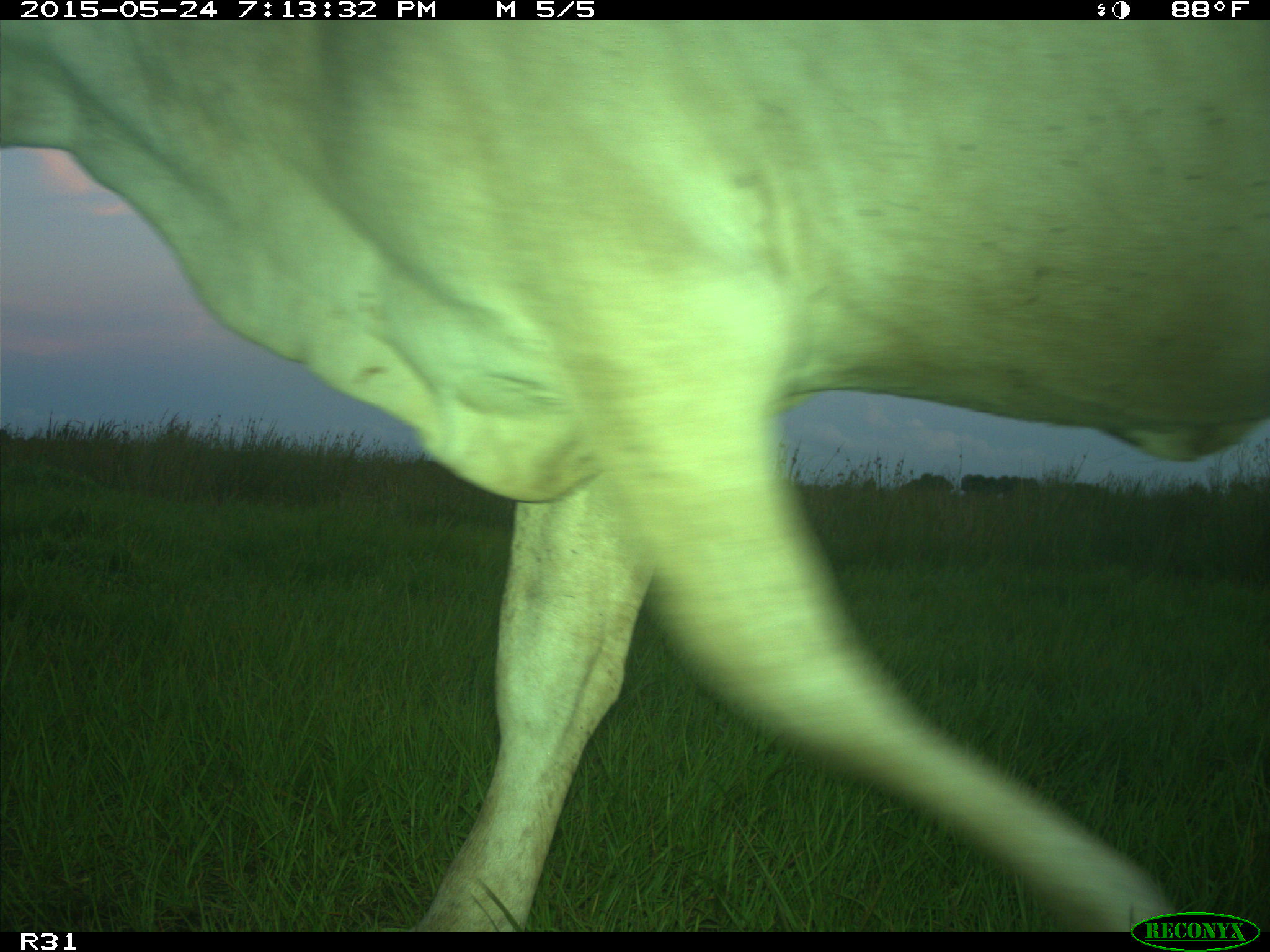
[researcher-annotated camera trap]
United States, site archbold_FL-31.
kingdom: Animalia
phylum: Chordata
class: Mammalia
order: Artiodactyla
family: Bovidae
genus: Bos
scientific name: Bos taurus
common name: domestic cow